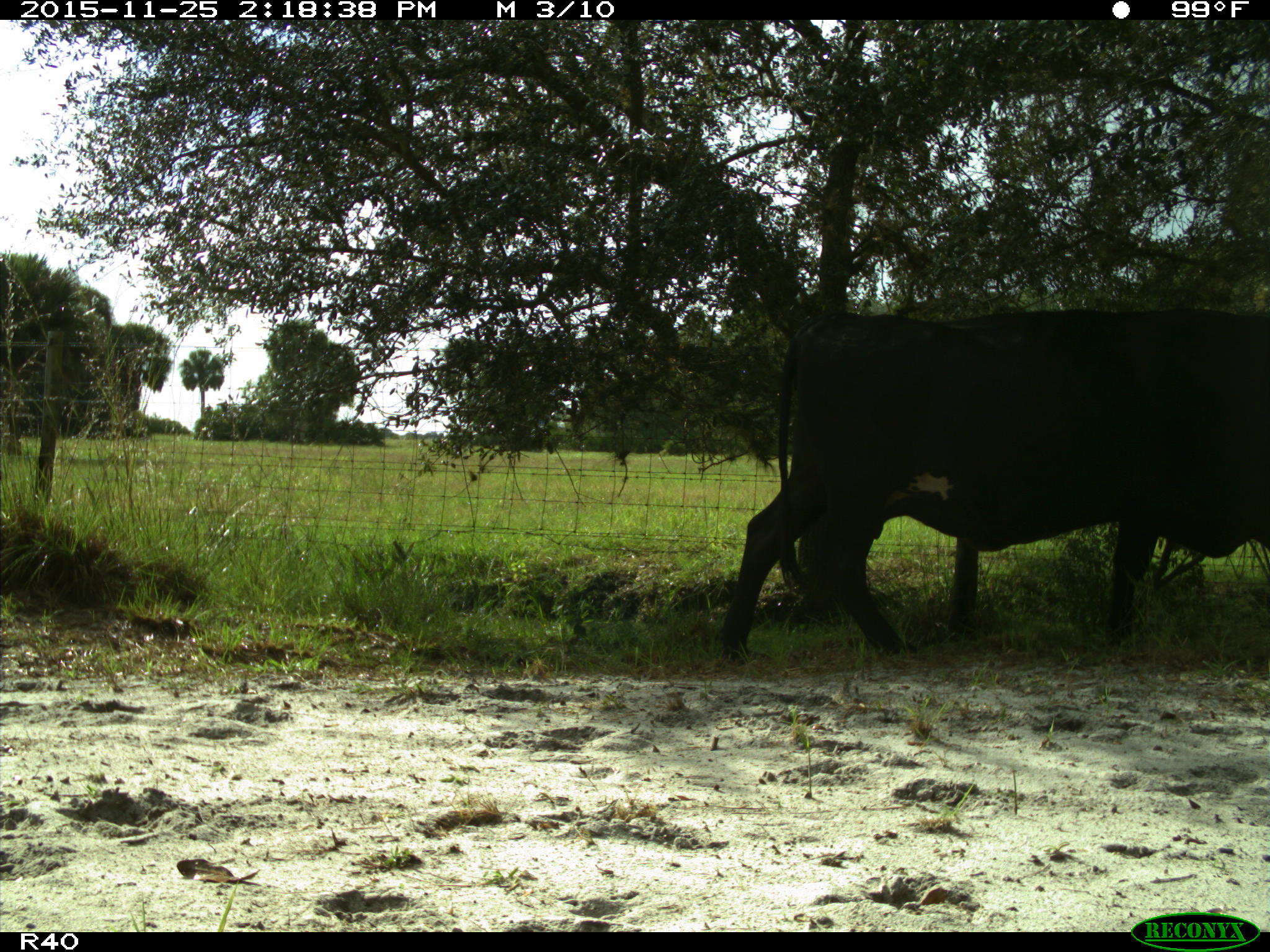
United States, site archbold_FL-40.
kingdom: Animalia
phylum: Chordata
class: Mammalia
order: Artiodactyla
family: Bovidae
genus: Bos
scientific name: Bos taurus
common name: domestic cow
Bos taurus (domestic cow).